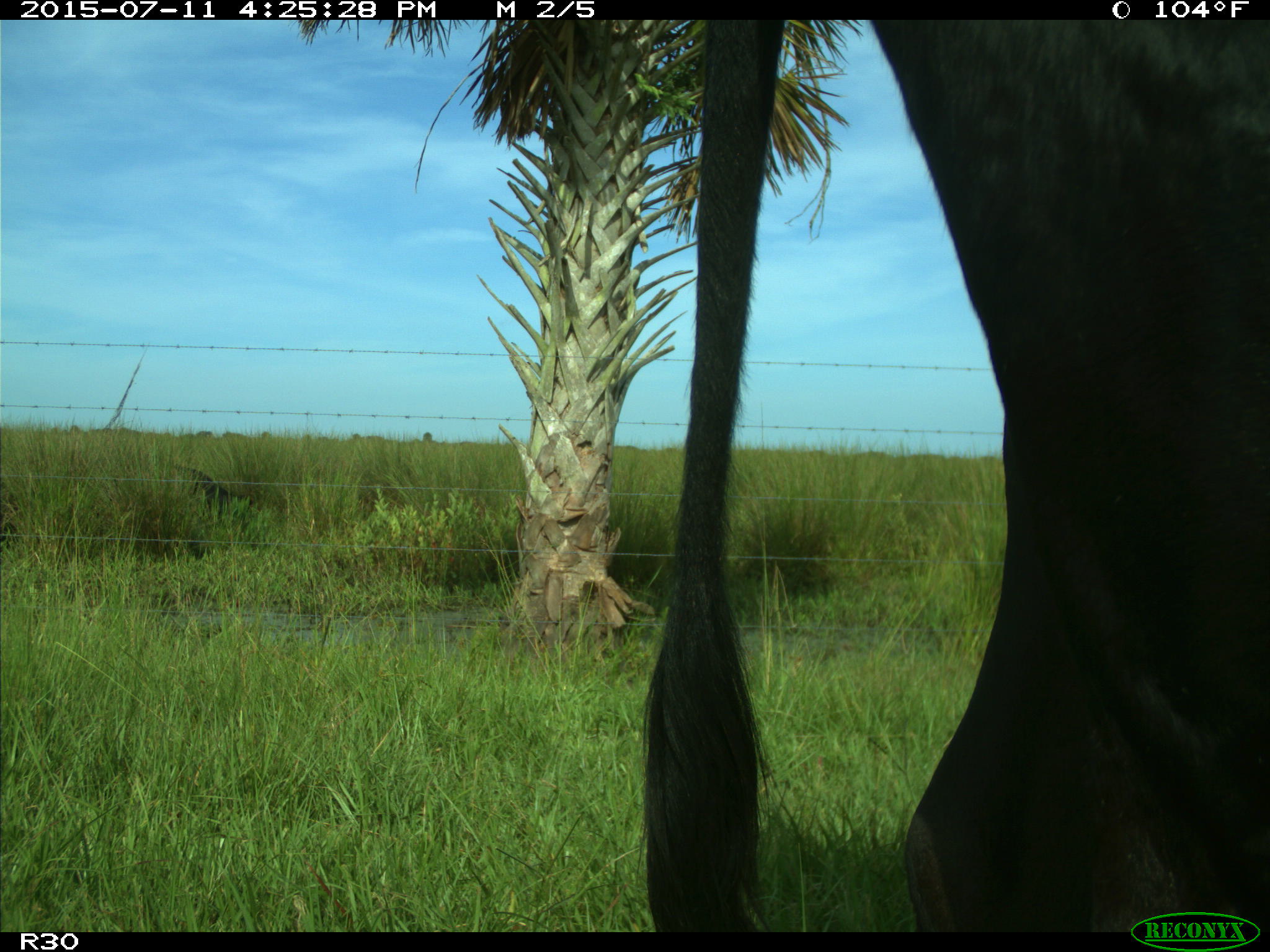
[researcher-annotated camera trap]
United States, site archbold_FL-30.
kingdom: Animalia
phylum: Chordata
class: Mammalia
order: Artiodactyla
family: Bovidae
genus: Bos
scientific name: Bos taurus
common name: domestic cow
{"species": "Bos taurus (domestic cow)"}